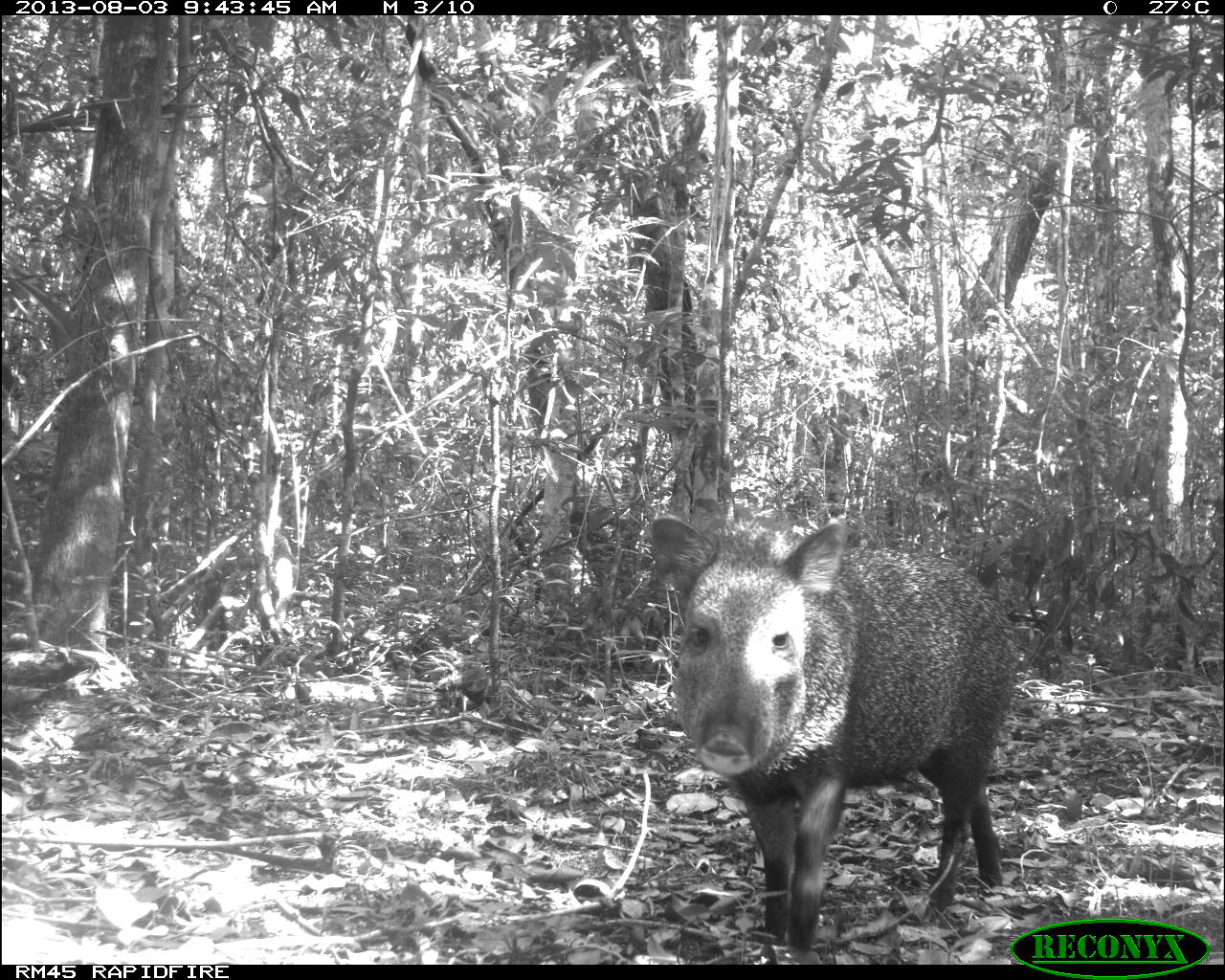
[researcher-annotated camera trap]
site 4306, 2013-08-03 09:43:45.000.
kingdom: Animalia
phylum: Chordata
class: Mammalia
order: Artiodactyla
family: Tayassuidae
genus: Pecari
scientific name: Pecari tajacu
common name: collared peccary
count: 1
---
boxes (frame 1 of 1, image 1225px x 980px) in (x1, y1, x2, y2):
pecari tajacu: (645, 515, 1018, 964)